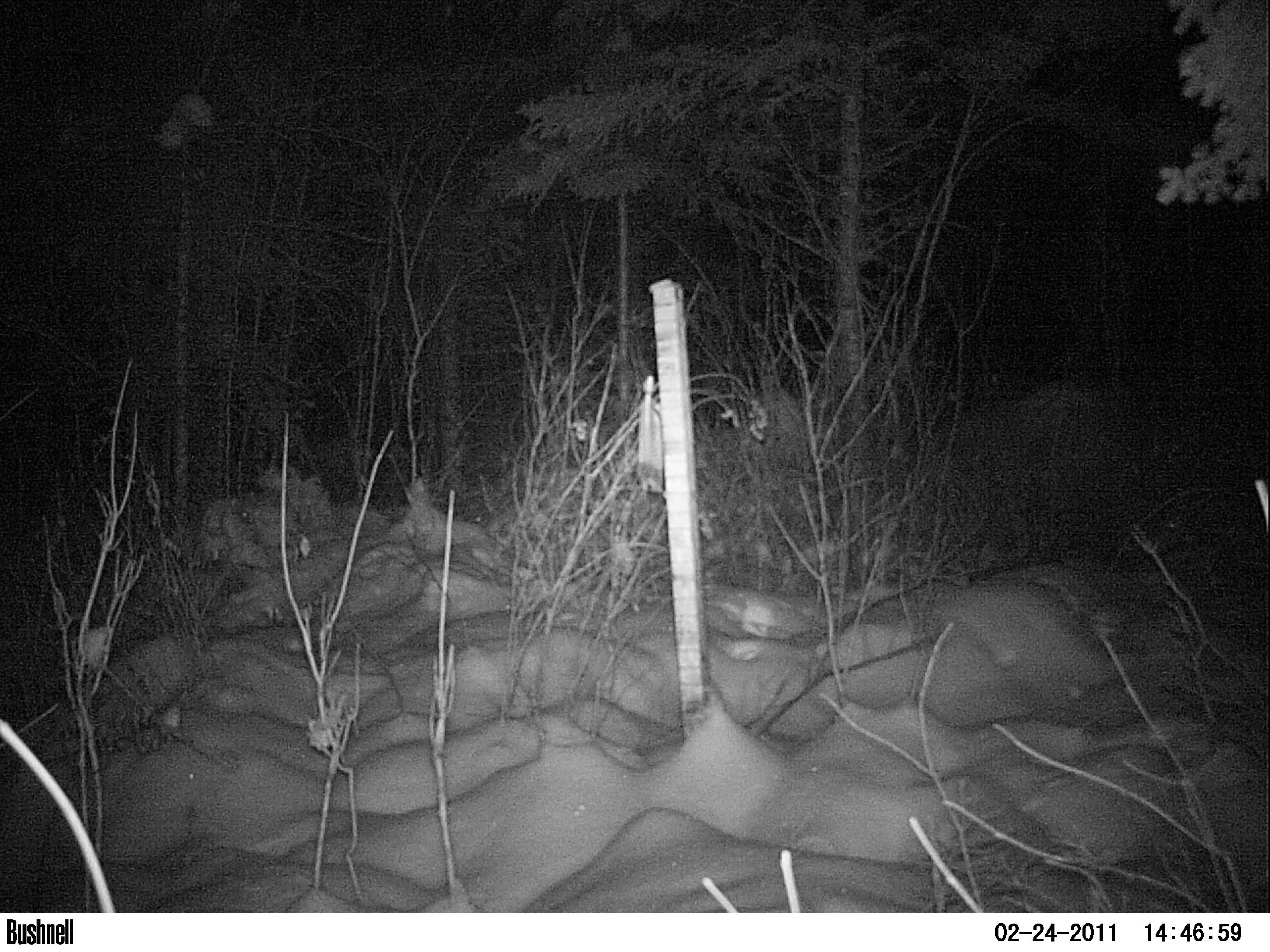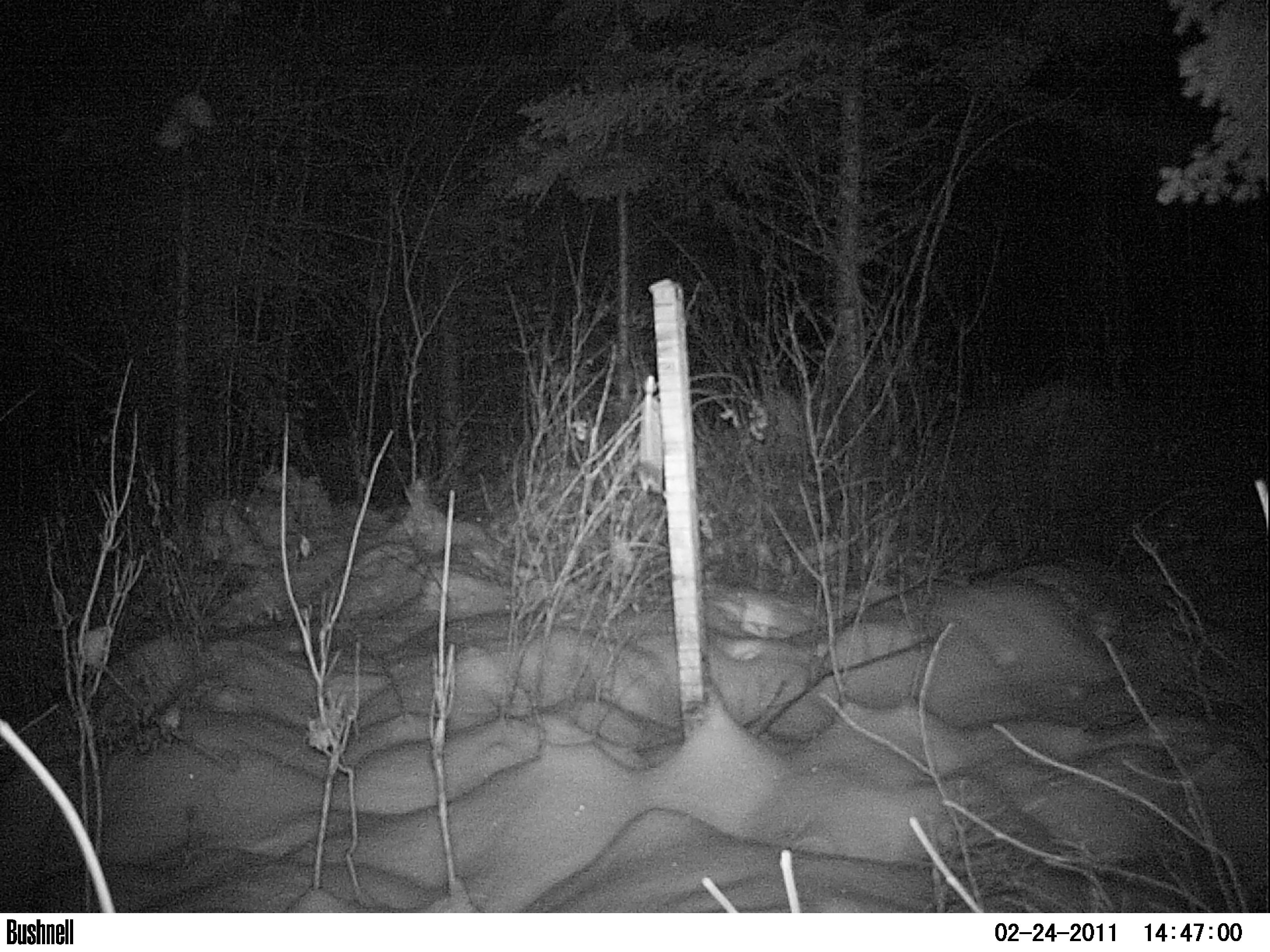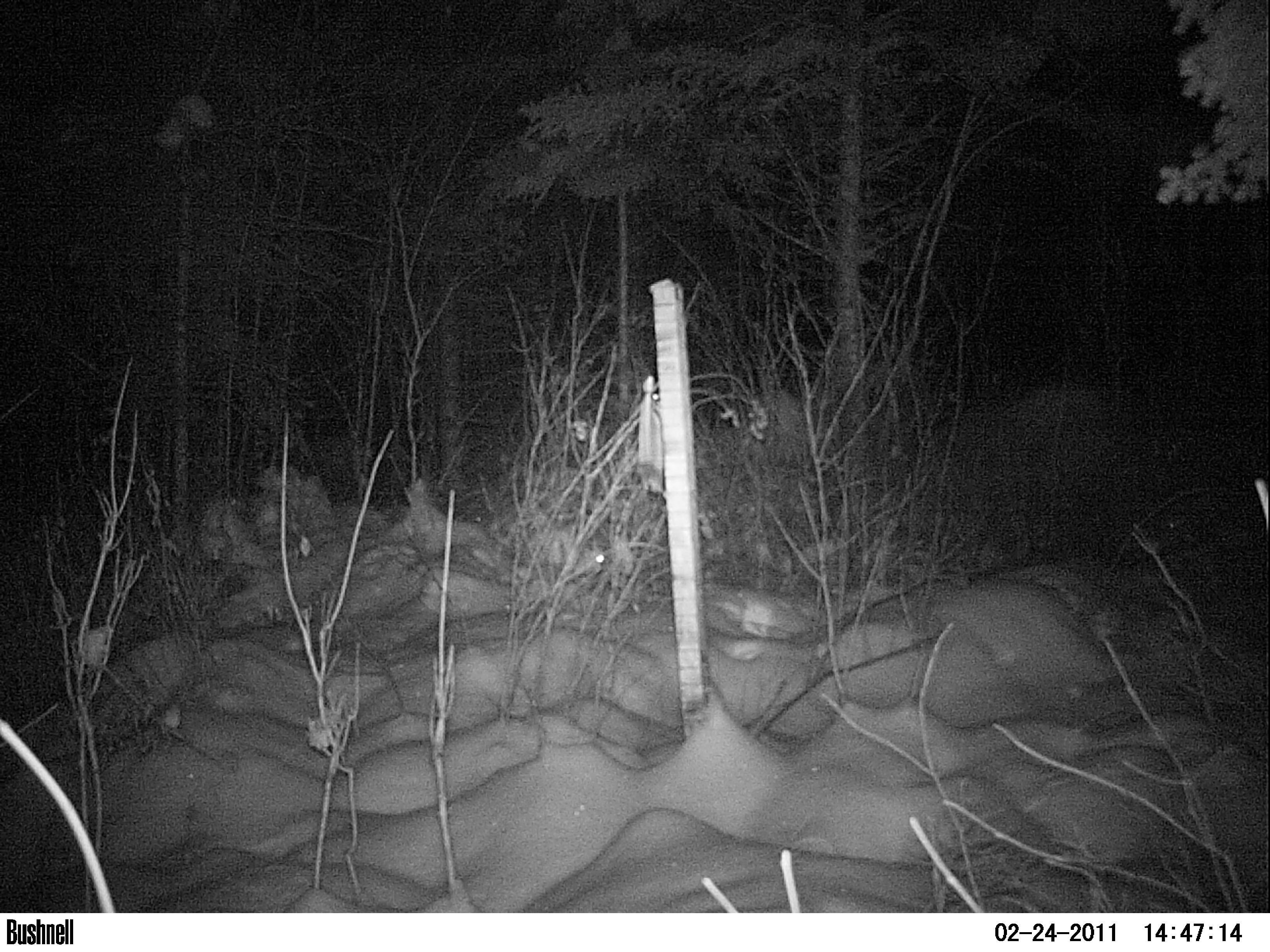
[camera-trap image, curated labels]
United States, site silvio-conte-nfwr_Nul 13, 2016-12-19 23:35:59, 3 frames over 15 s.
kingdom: Animalia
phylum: Chordata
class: Mammalia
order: Lagomorpha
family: Leporidae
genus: Lepus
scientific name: Lepus americanus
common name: snowshoe hare